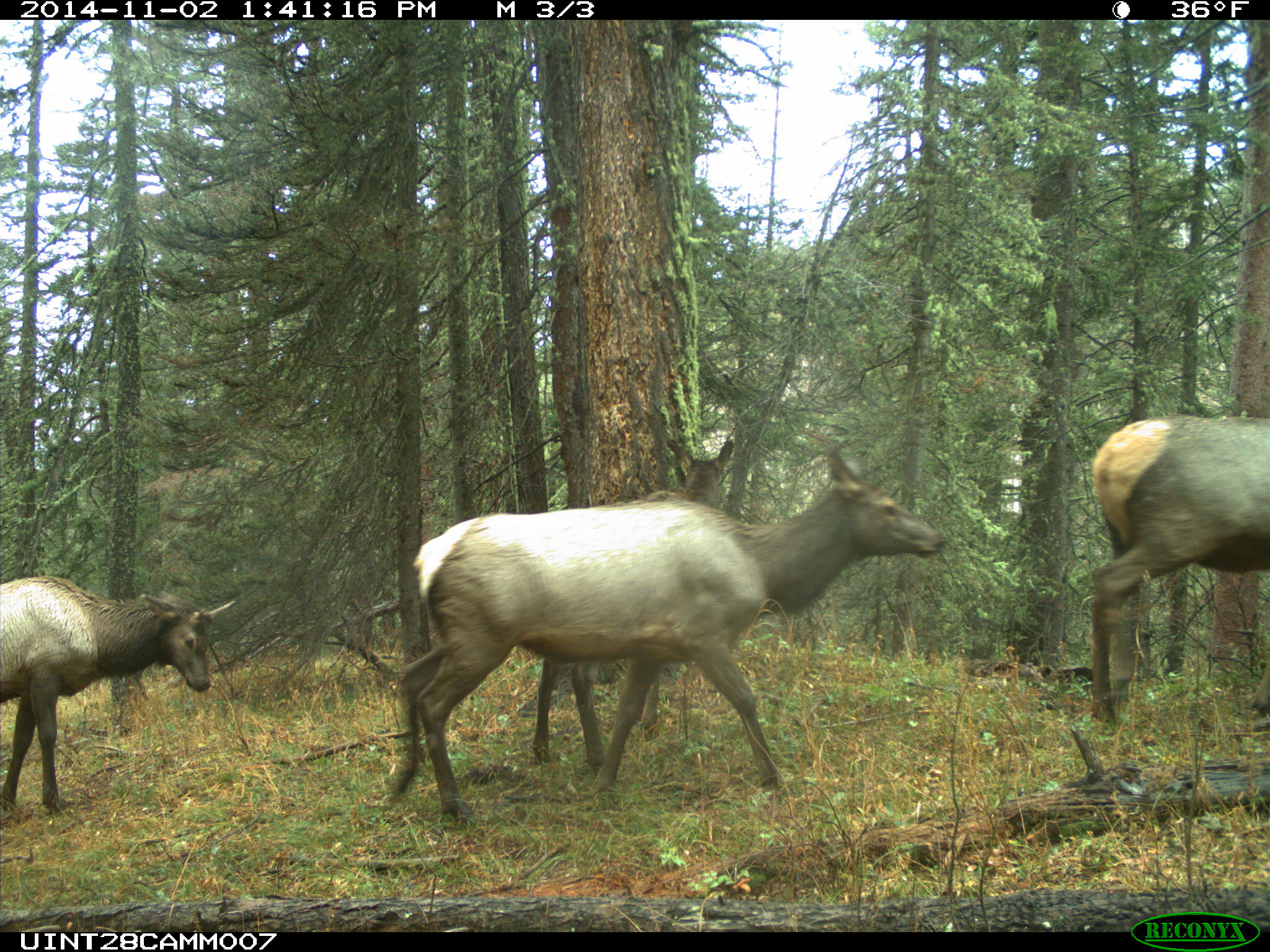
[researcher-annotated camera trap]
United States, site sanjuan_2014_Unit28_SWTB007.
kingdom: Animalia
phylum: Chordata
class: Mammalia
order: Artiodactyla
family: Cervidae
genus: Cervus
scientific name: Cervus elaphus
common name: red deer